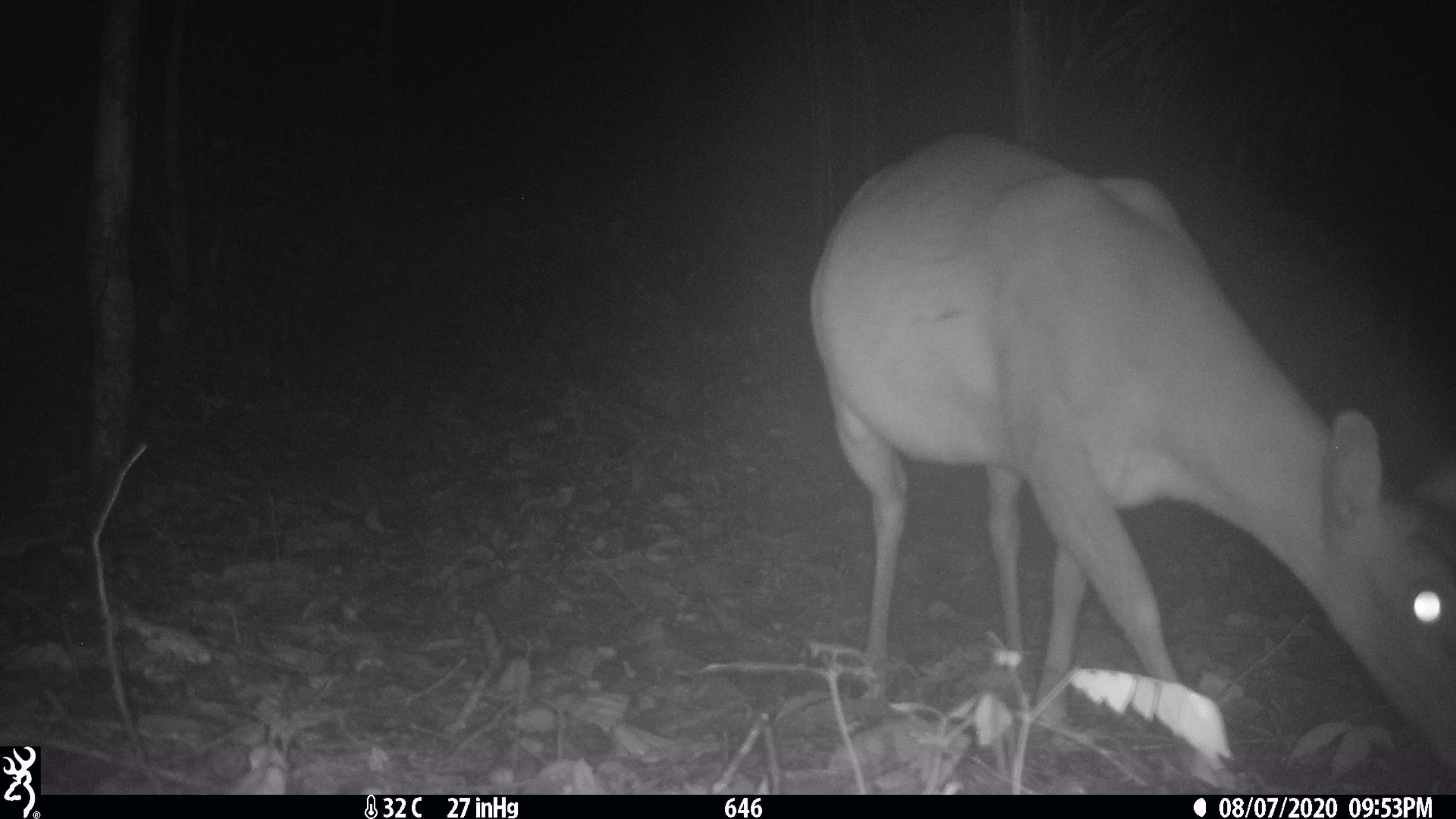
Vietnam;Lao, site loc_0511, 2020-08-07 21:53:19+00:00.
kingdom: Animalia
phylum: Chordata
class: Mammalia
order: Artiodactyla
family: Cervidae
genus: Muntiacus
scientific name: Muntiacus vuquangensis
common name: large-antlered muntjac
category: large antlered muntjac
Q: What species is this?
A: Large antlered muntjac (large-antlered muntjac) (Muntiacus vuquangensis).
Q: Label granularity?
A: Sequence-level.